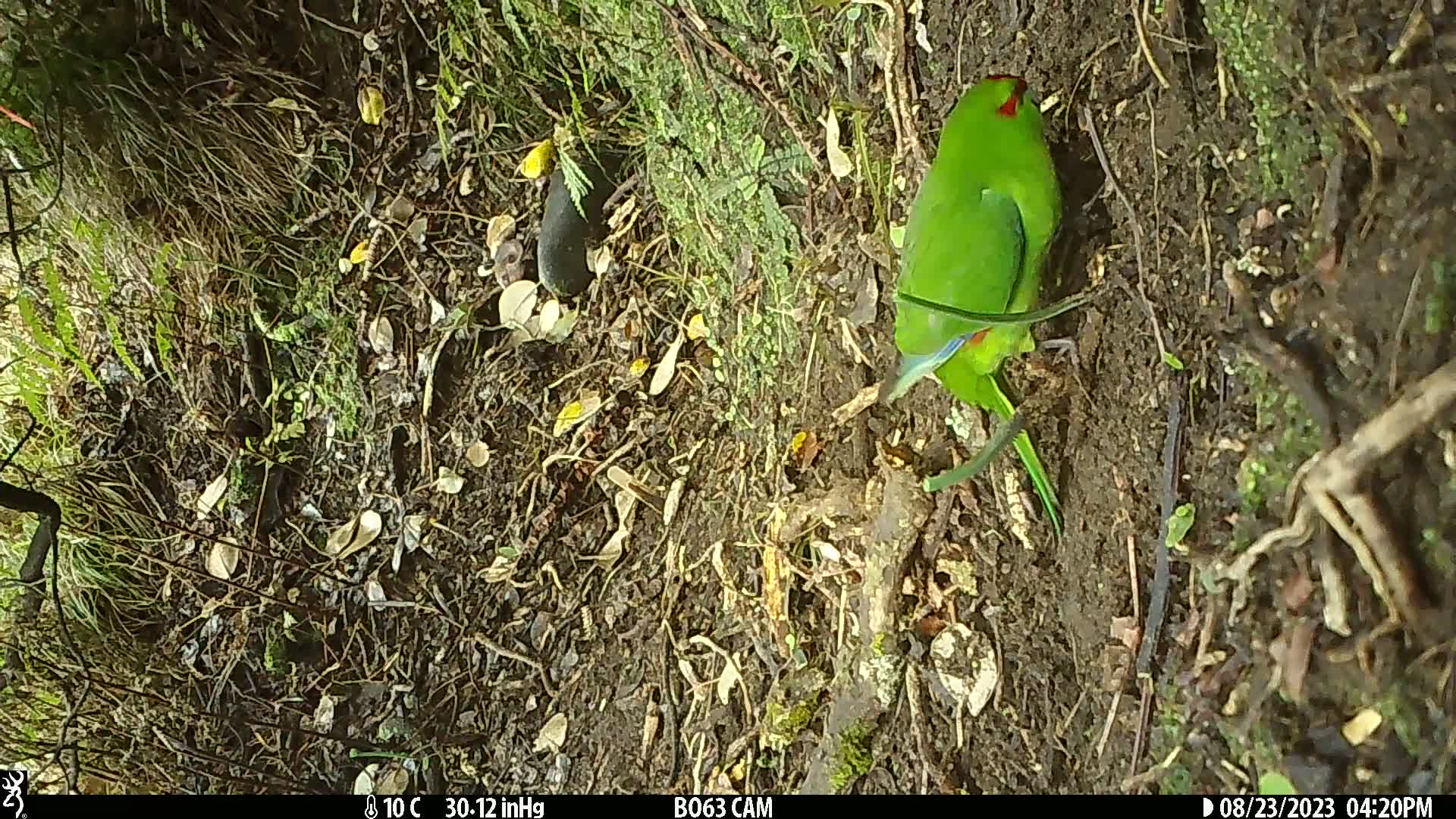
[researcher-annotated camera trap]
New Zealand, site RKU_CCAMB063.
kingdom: Animalia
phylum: Chordata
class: Aves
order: Psittaciformes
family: Psittaculidae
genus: Cyanoramphus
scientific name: Cyanoramphus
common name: parakeet